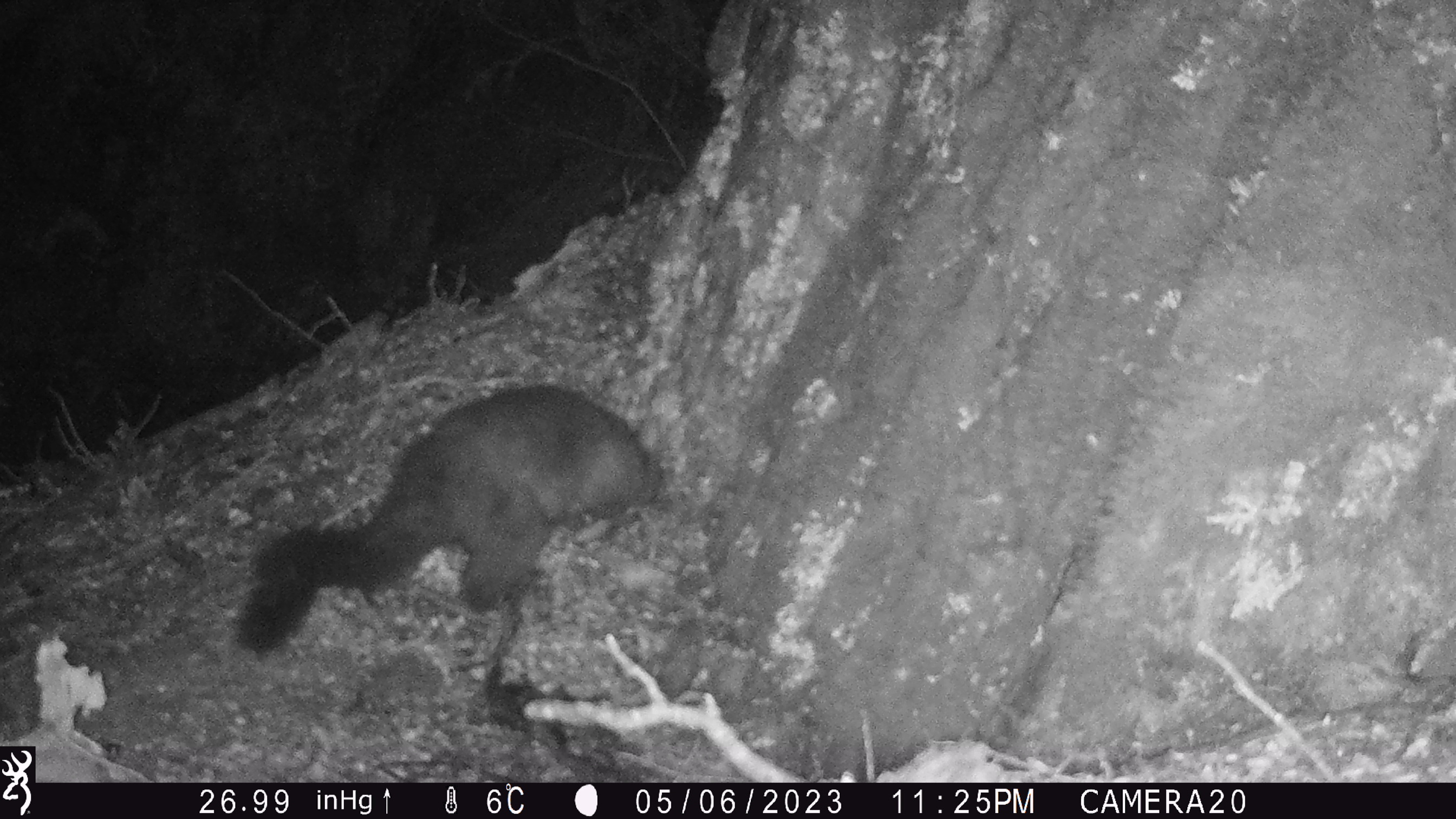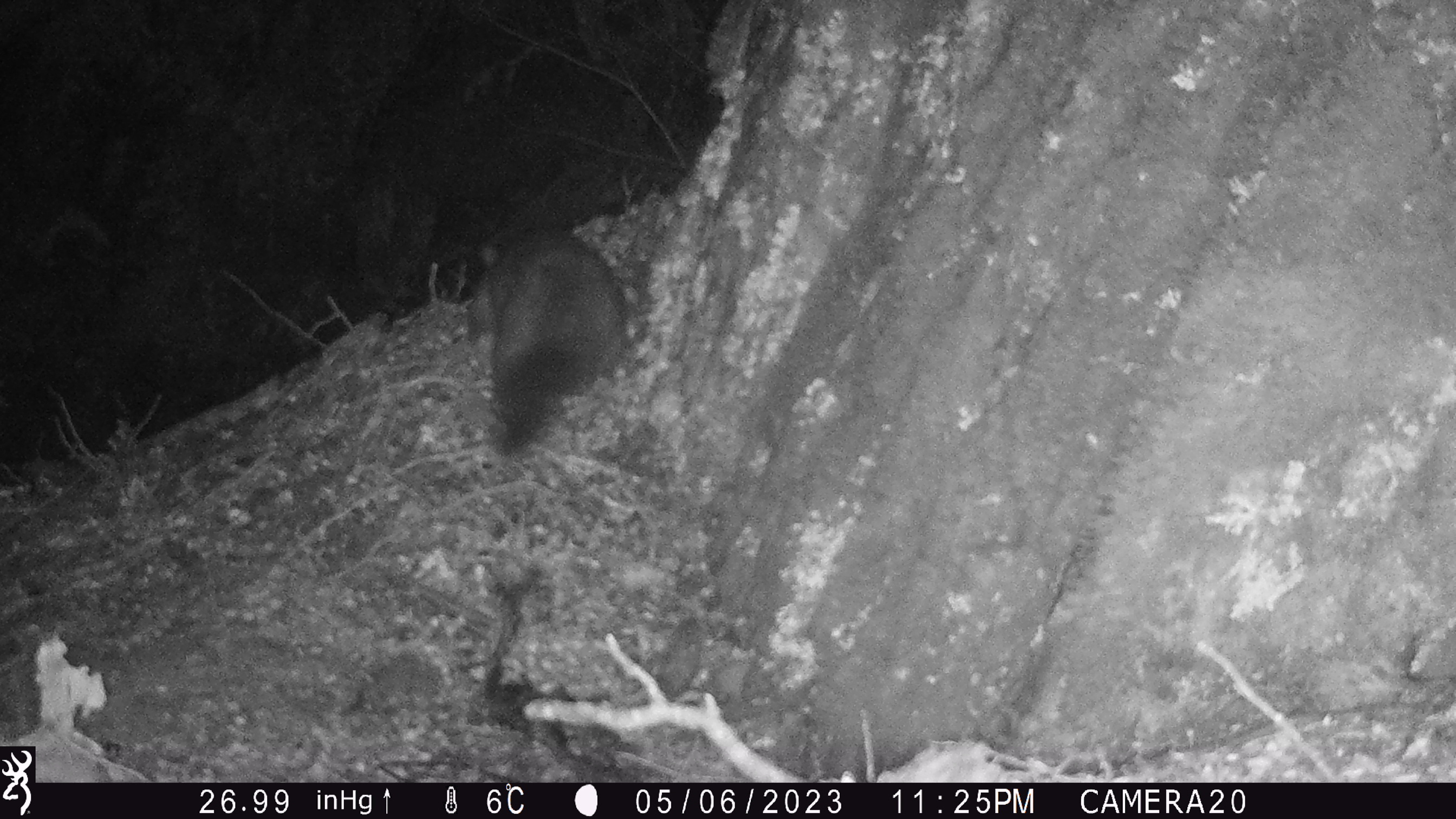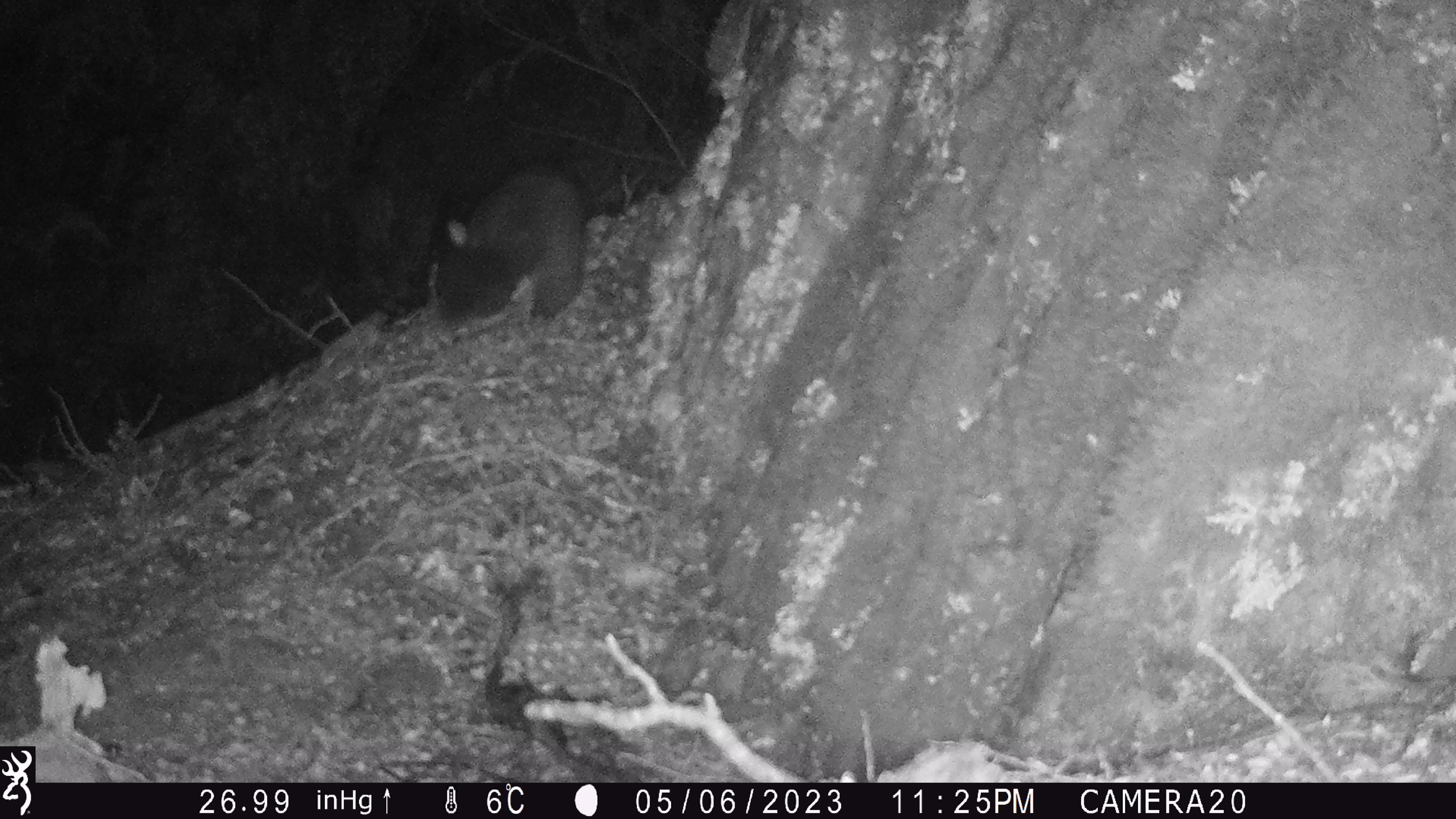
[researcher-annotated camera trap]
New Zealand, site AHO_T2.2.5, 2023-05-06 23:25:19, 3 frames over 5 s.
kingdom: Animalia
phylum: Chordata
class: Mammalia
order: Carnivora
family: Mustelidae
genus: Mustela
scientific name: Mustela erminea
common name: stoat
Stoat (Mustela erminea).